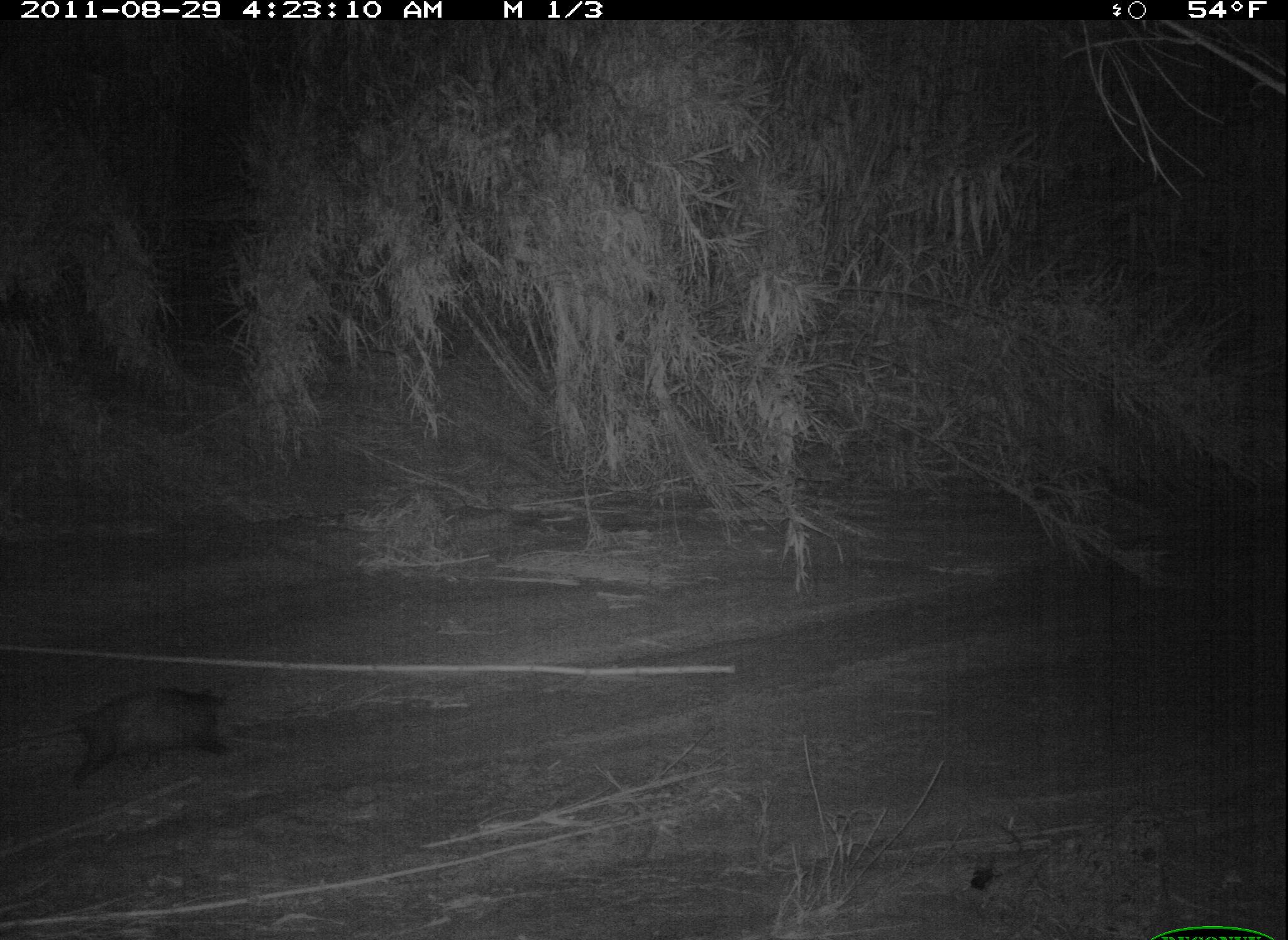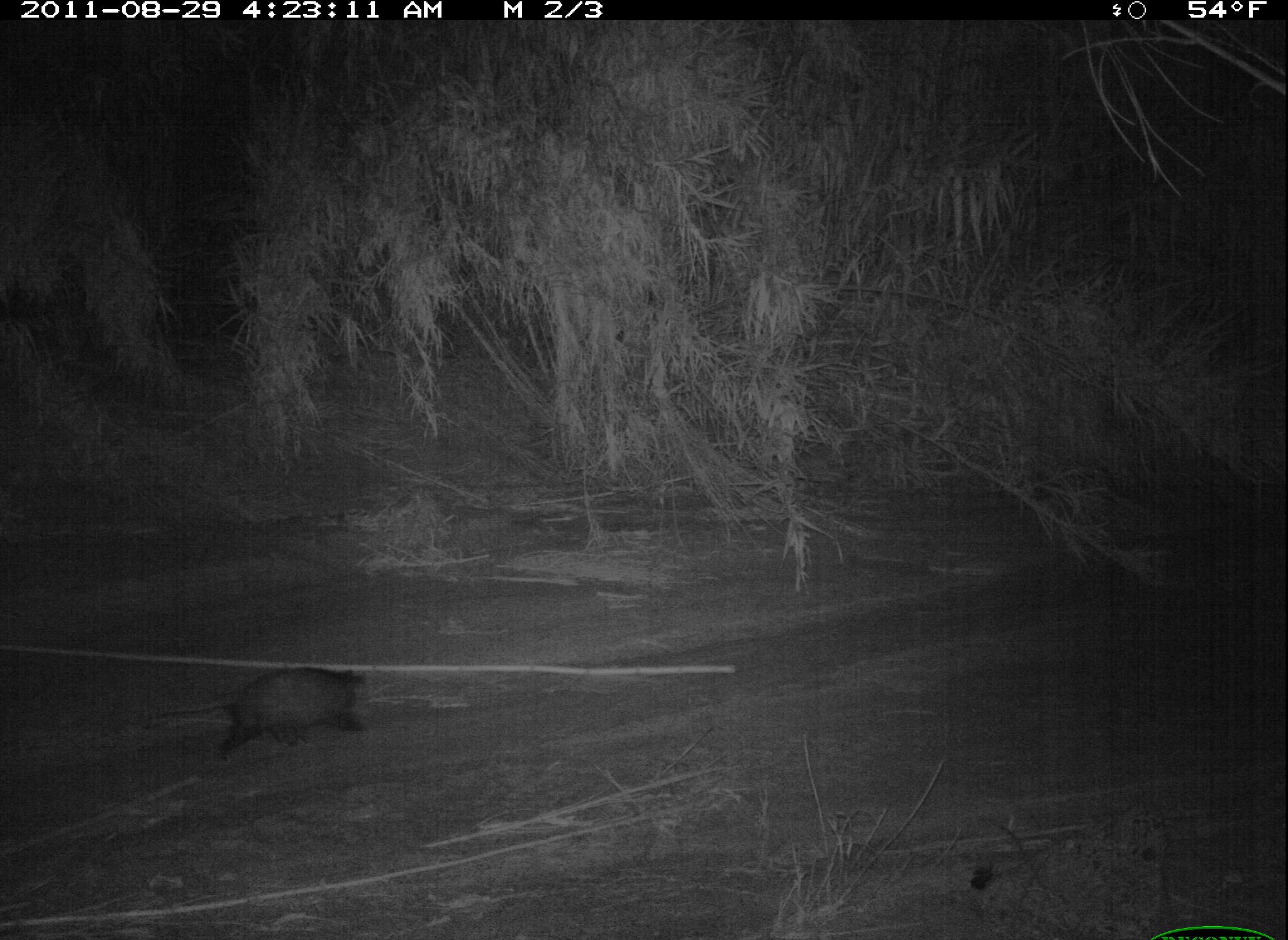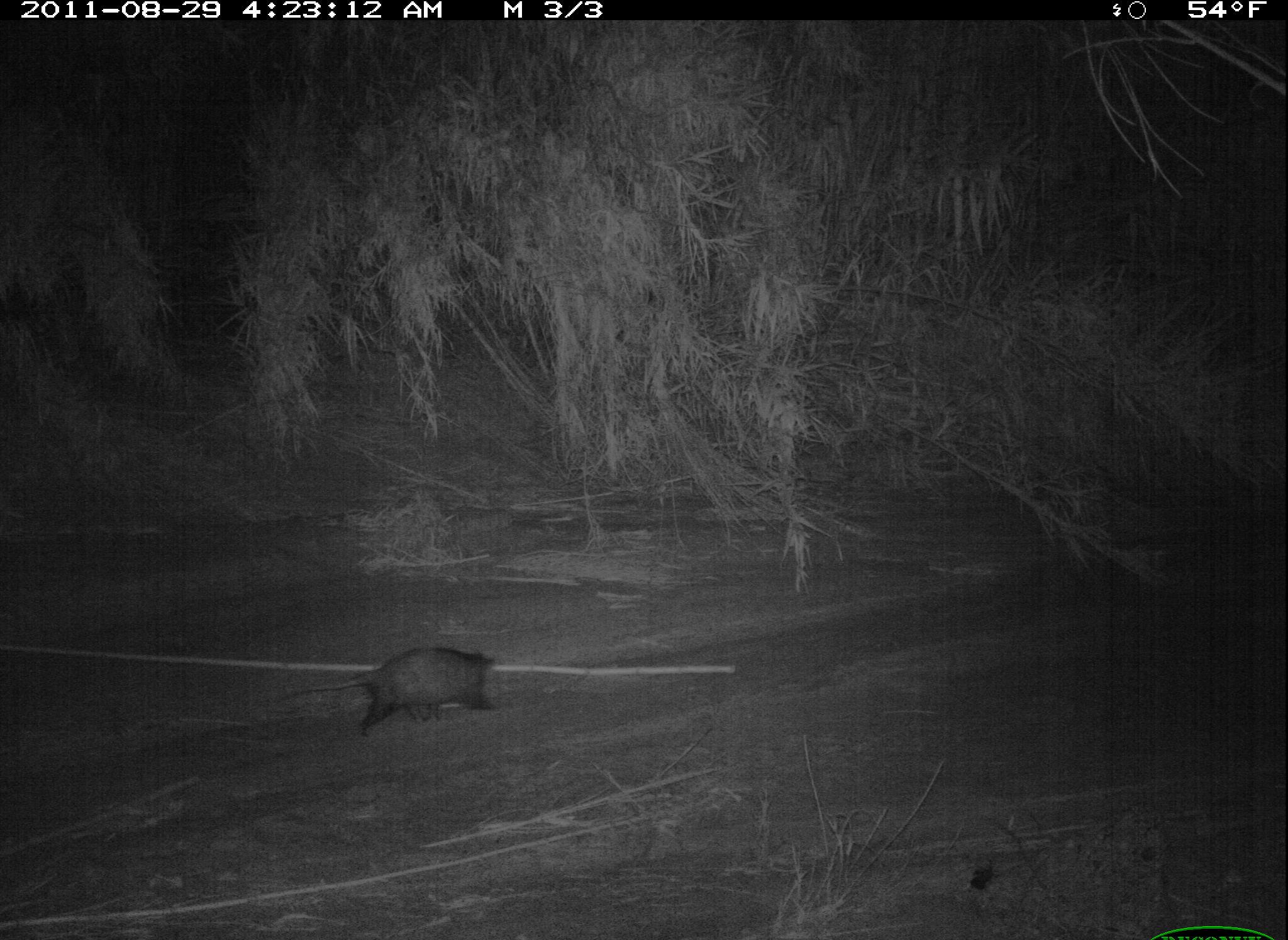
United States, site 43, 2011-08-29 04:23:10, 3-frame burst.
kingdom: Animalia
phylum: Chordata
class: Mammalia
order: Didelphimorphia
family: Didelphidae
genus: Didelphis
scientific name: Didelphis virginiana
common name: virginia opossum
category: opossum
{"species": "opossum (virginia opossum) (Didelphis virginiana)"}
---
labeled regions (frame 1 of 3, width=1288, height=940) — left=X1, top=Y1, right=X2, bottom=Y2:
opossum: left=8, top=669, right=261, bottom=786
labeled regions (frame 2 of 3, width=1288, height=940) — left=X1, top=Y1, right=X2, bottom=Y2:
opossum: left=156, top=648, right=409, bottom=759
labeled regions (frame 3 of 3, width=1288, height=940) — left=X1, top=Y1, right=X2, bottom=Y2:
opossum: left=266, top=637, right=516, bottom=732